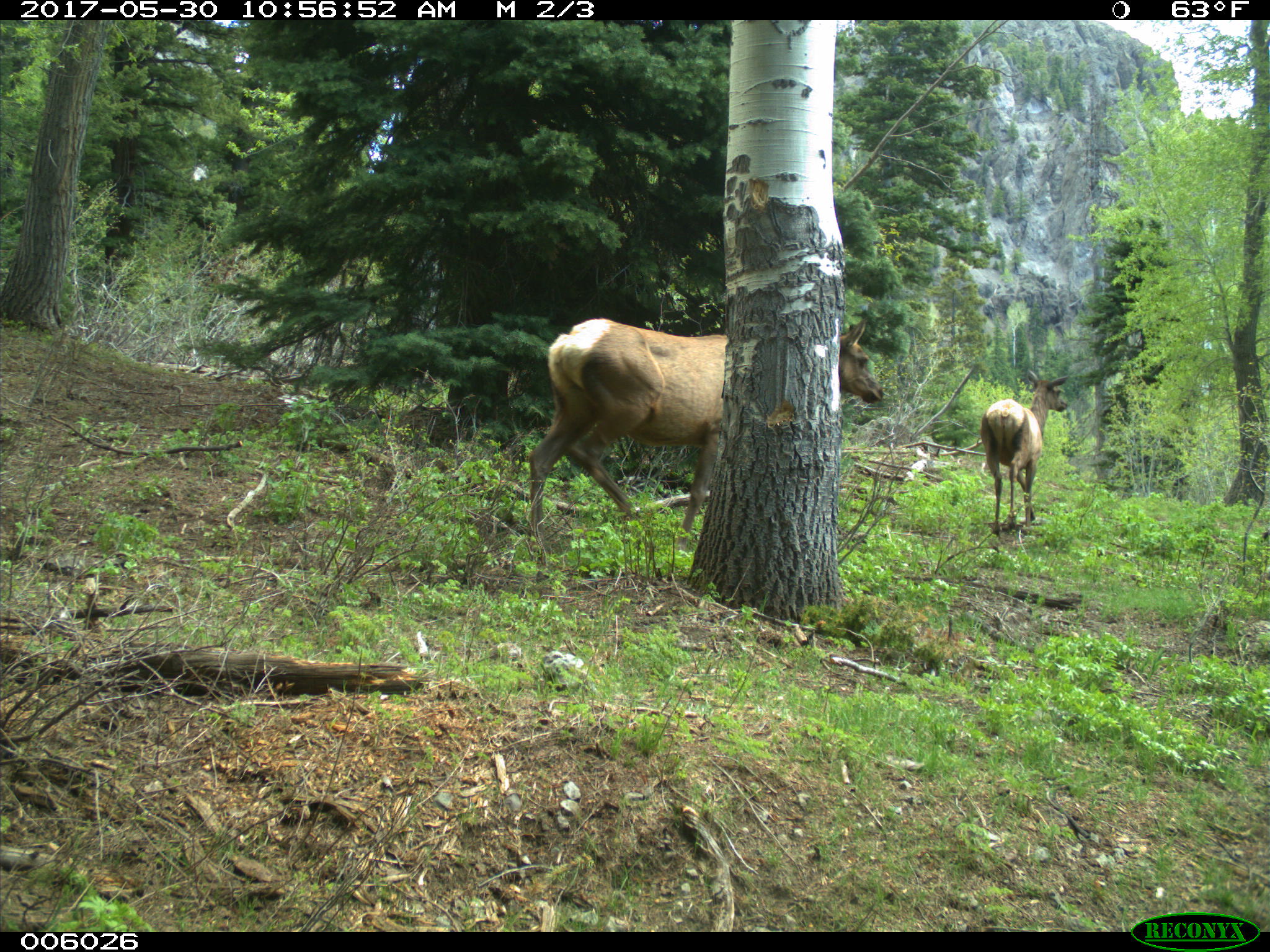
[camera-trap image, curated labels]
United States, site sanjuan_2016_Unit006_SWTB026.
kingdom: Animalia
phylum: Chordata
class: Mammalia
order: Artiodactyla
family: Cervidae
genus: Cervus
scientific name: Cervus elaphus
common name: red deer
Cervus elaphus (red deer).